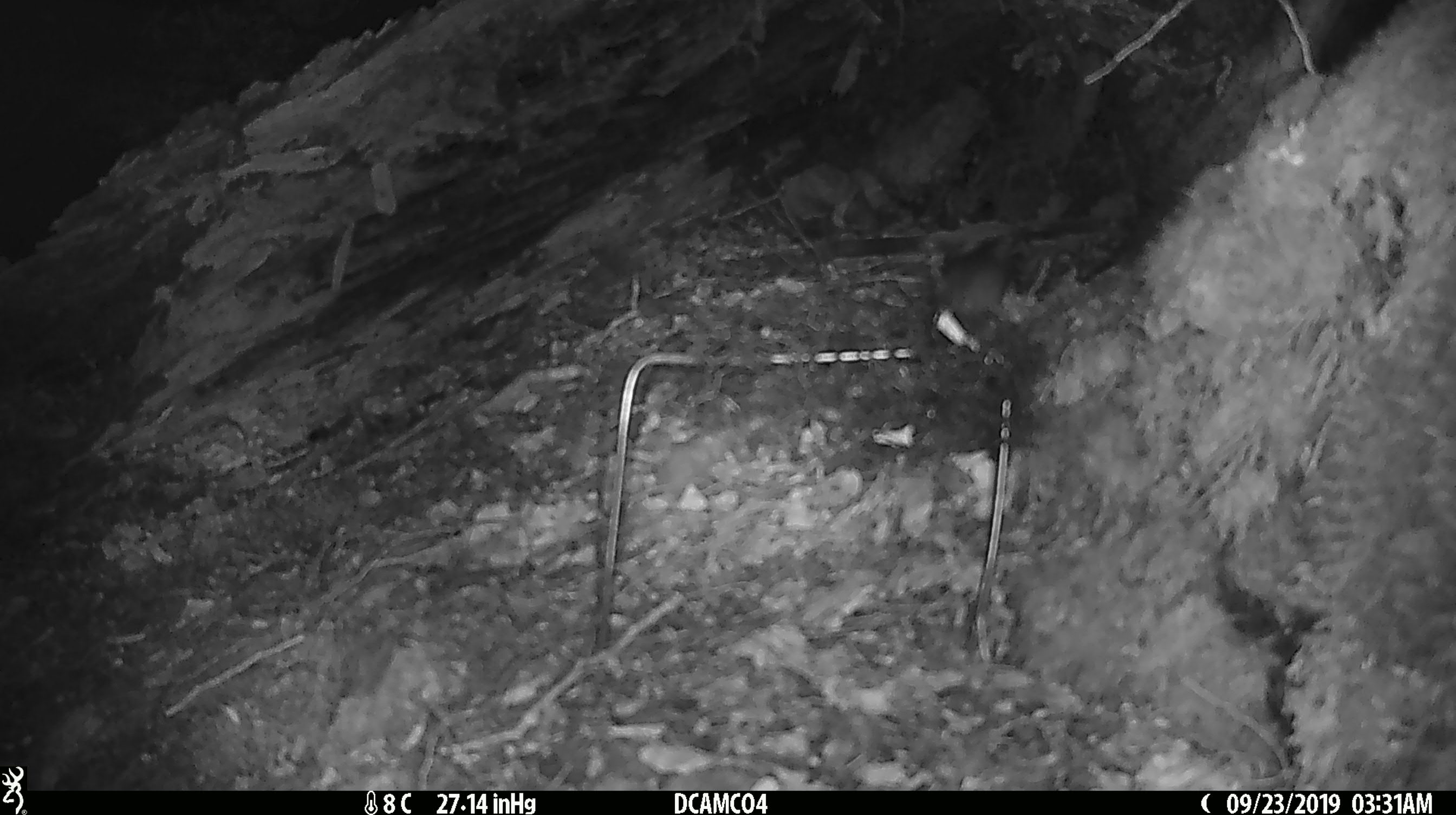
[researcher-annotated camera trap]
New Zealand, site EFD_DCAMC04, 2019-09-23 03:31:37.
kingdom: Animalia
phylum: Chordata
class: Mammalia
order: Rodentia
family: Muridae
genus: Mus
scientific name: Mus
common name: mouse